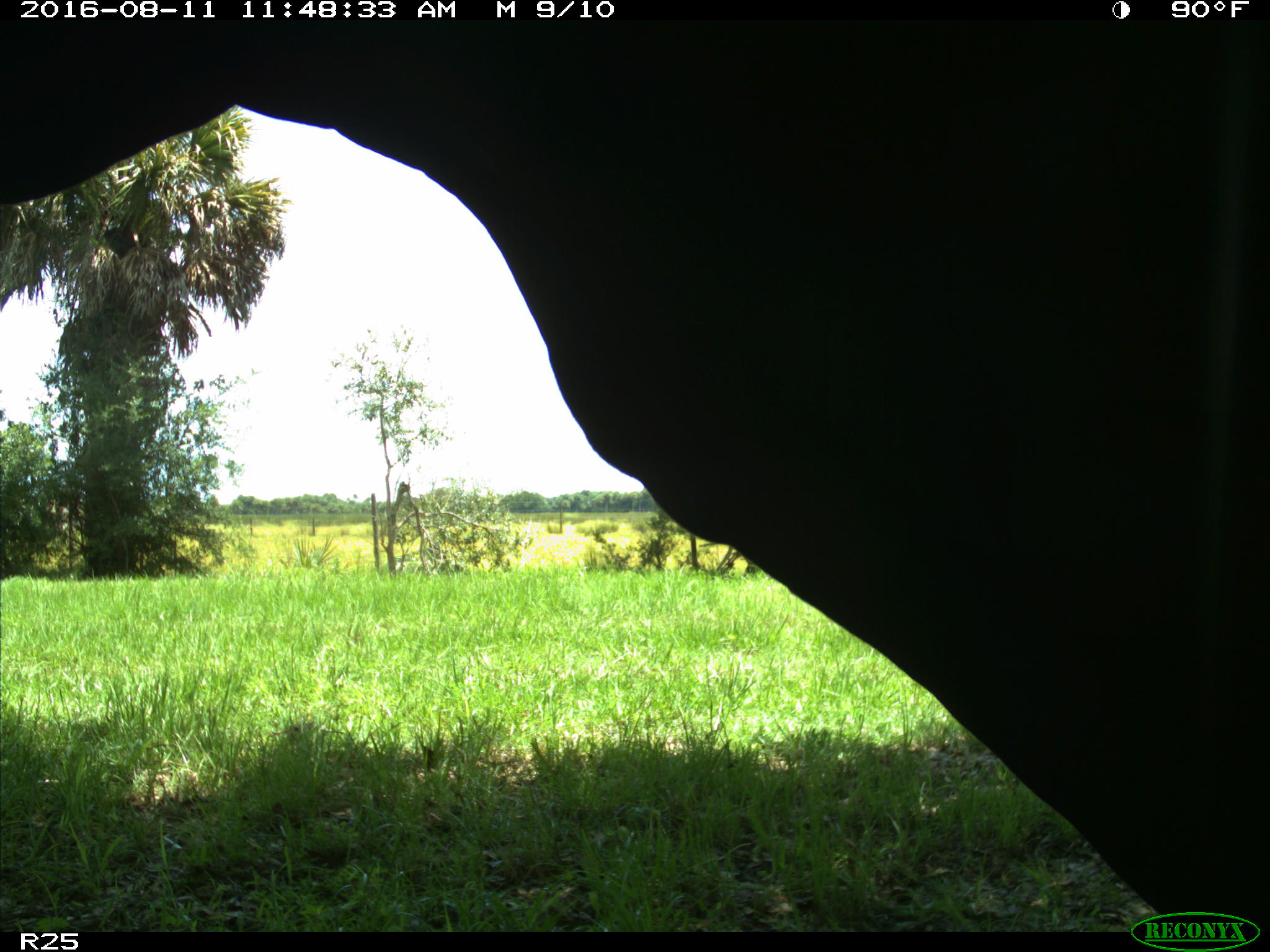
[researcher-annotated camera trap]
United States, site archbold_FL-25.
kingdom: Animalia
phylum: Chordata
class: Mammalia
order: Artiodactyla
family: Bovidae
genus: Bos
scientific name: Bos taurus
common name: domestic cow